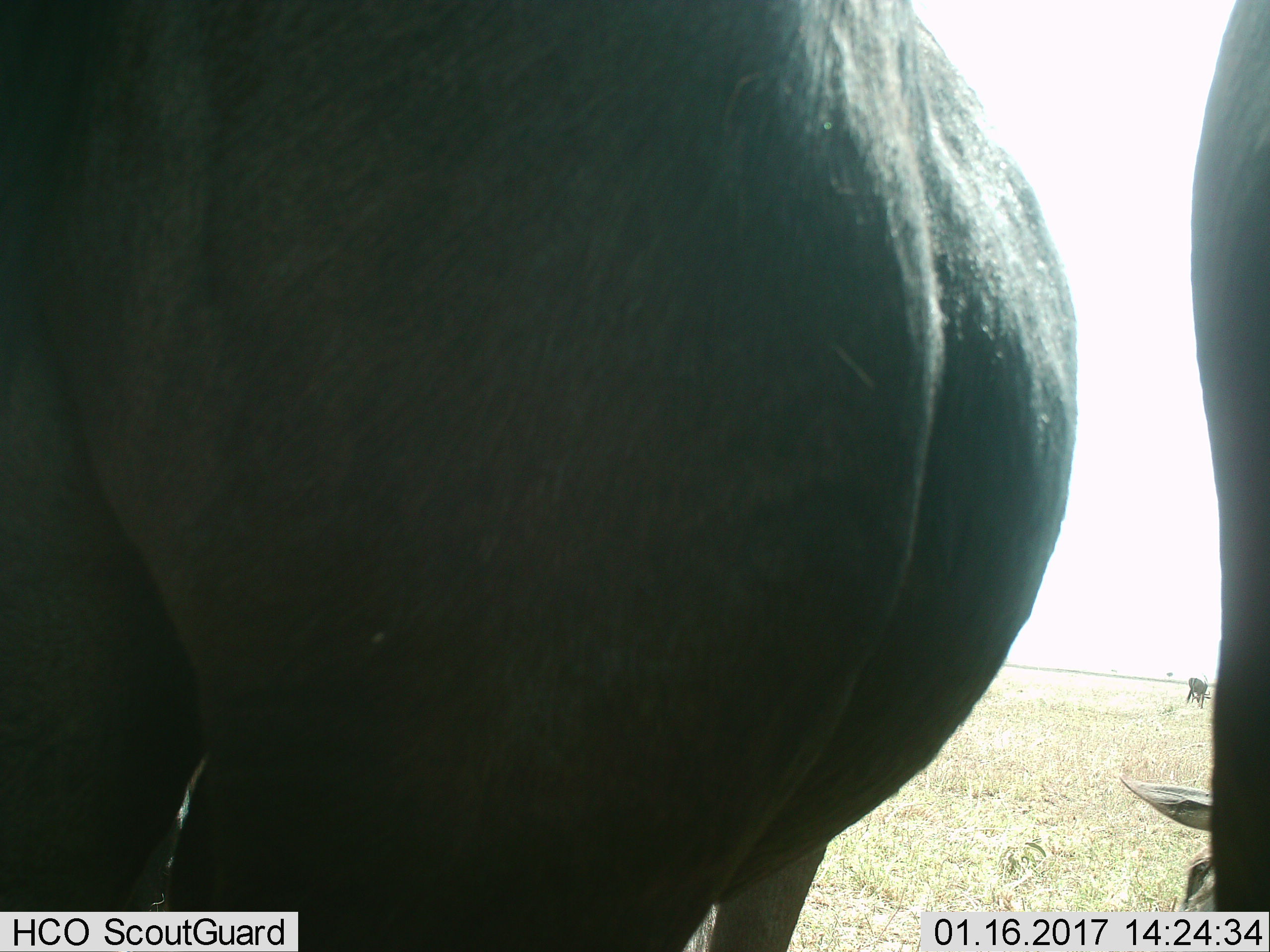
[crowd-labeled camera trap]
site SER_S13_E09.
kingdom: Animalia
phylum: Chordata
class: Mammalia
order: Artiodactyla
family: Bovidae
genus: Connochaetes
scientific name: Connochaetes taurinus taurinus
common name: blue wildebeest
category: wildebeestblue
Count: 3.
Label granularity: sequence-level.